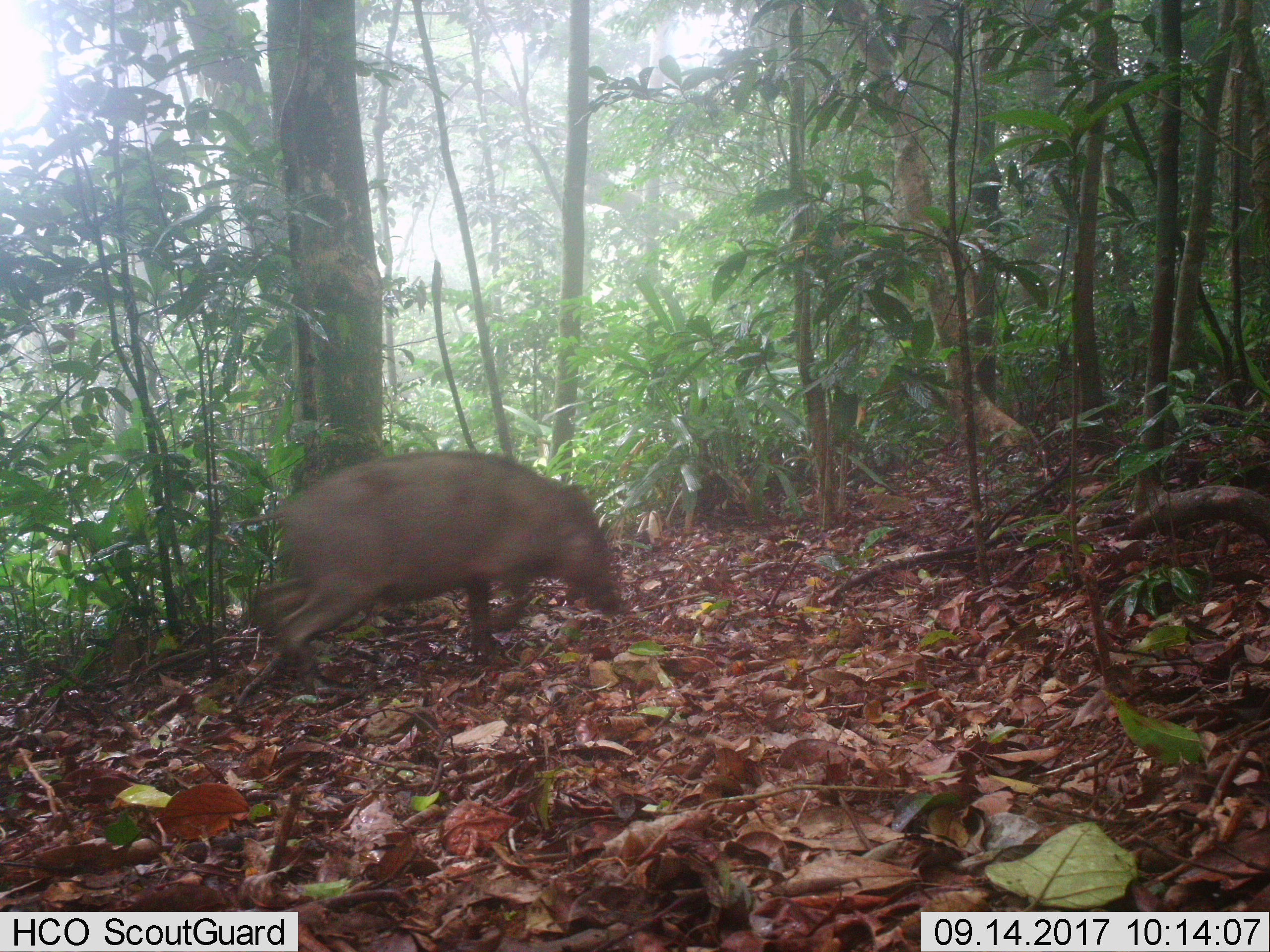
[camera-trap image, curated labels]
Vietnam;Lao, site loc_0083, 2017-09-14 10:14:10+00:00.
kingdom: Animalia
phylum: Chordata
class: Mammalia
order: Artiodactyla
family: Suidae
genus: Sus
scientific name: Sus scrofa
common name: eurasian wild pig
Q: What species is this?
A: Eurasian wild pig (Sus scrofa).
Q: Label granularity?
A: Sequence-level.